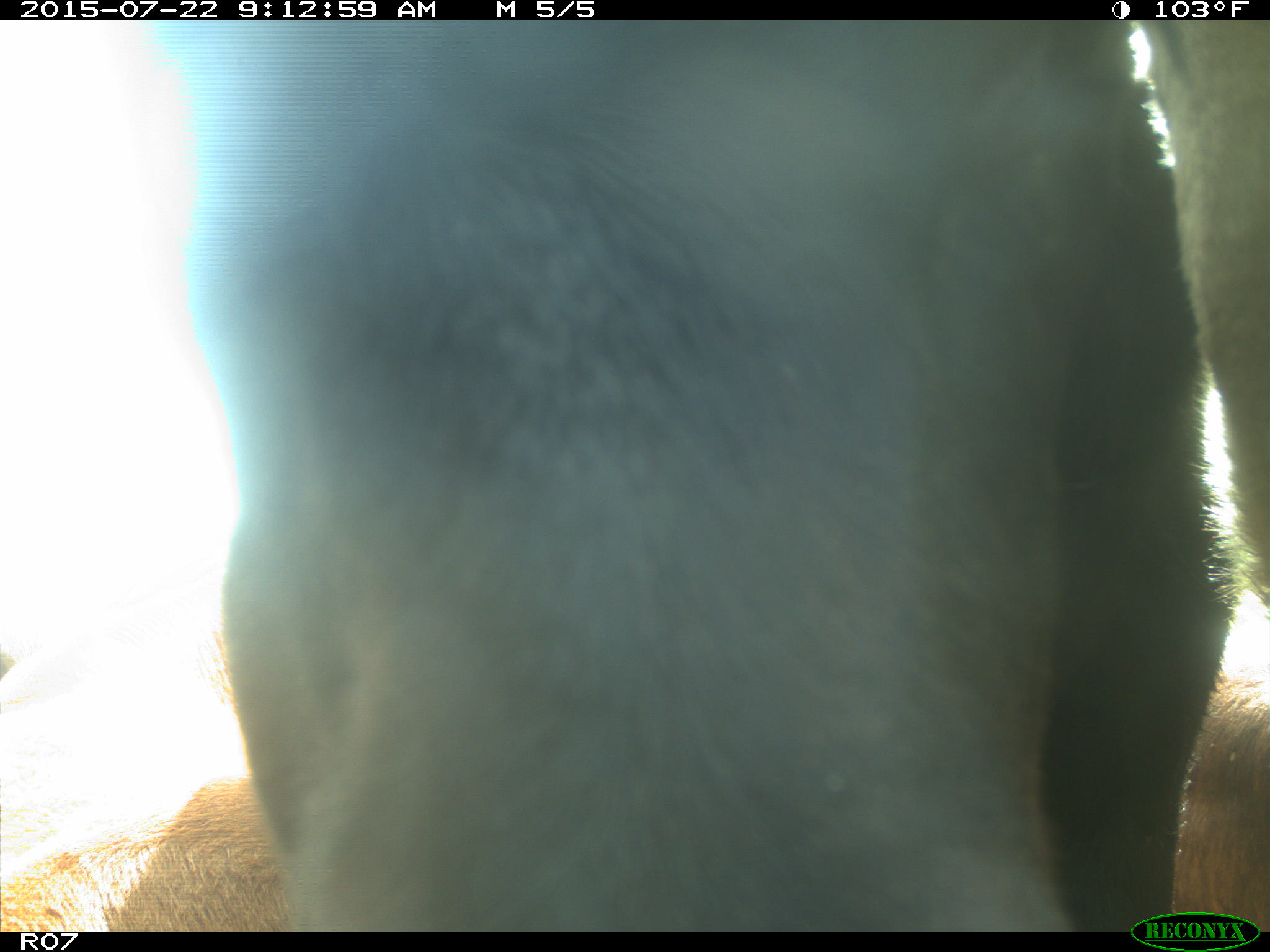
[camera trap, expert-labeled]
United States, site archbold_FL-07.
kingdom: Animalia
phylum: Chordata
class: Mammalia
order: Artiodactyla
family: Bovidae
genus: Bos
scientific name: Bos taurus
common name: domestic cow